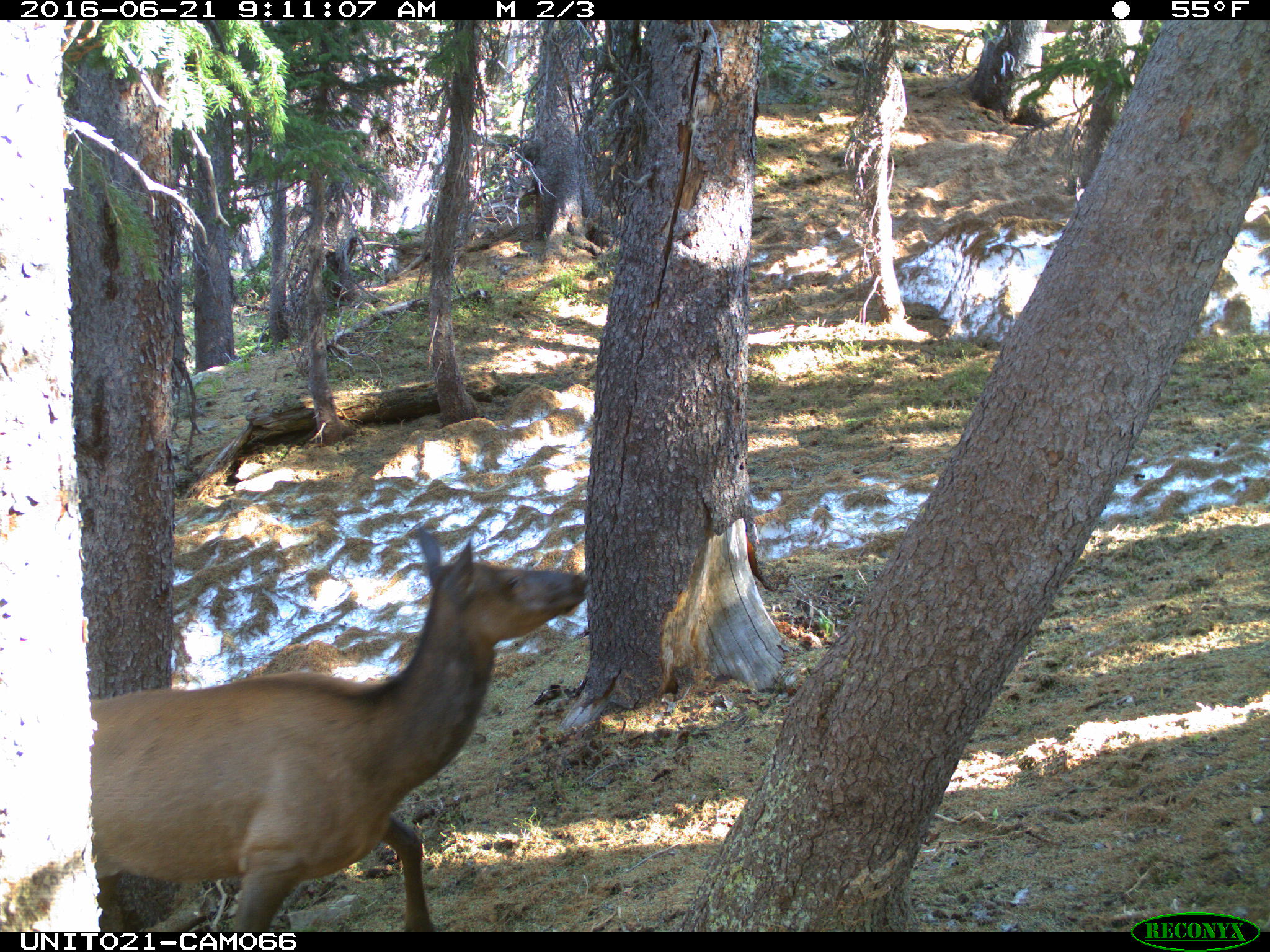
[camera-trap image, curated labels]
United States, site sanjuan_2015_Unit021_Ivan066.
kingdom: Animalia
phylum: Chordata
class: Mammalia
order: Artiodactyla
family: Cervidae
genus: Cervus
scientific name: Cervus elaphus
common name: red deer